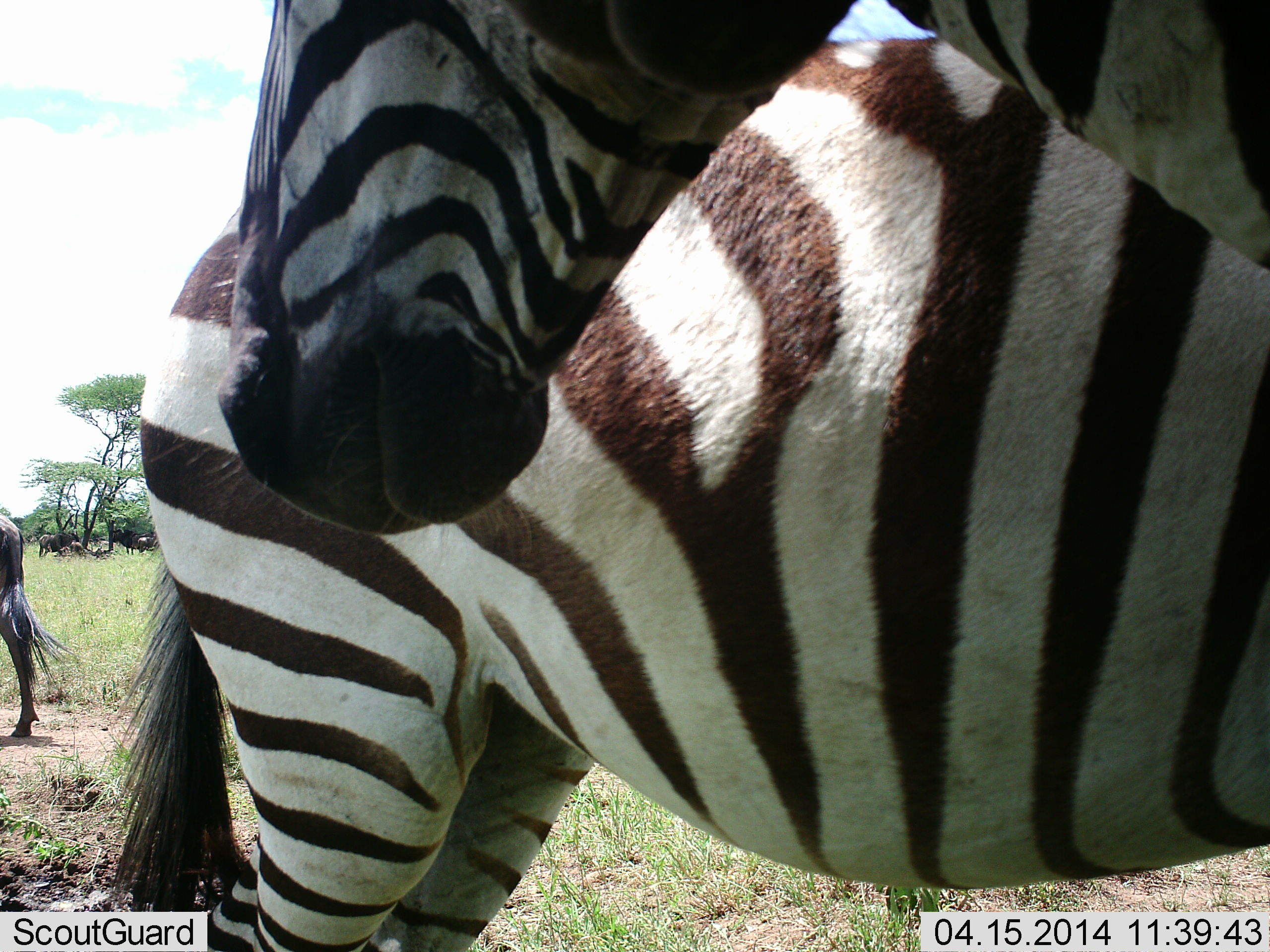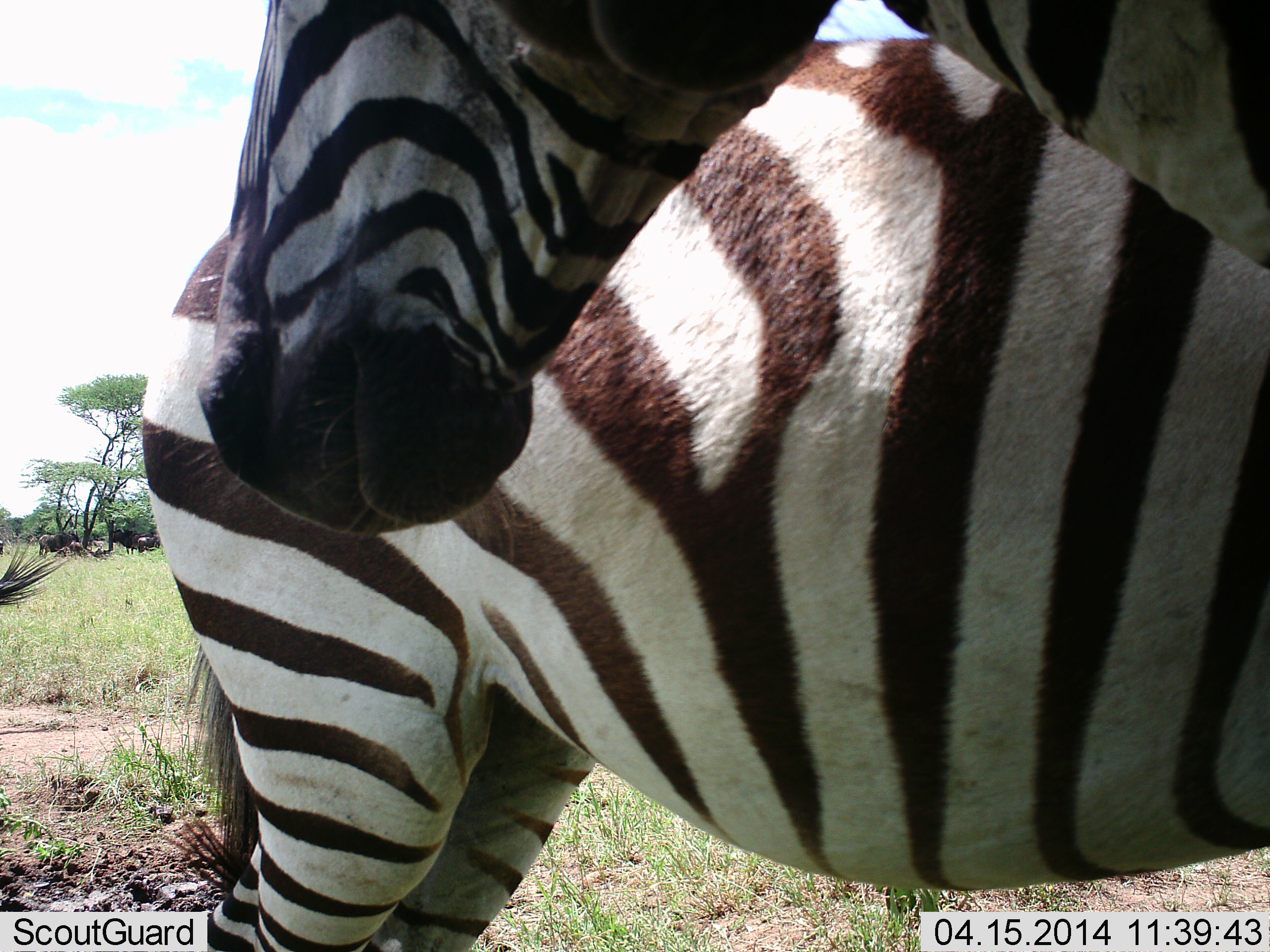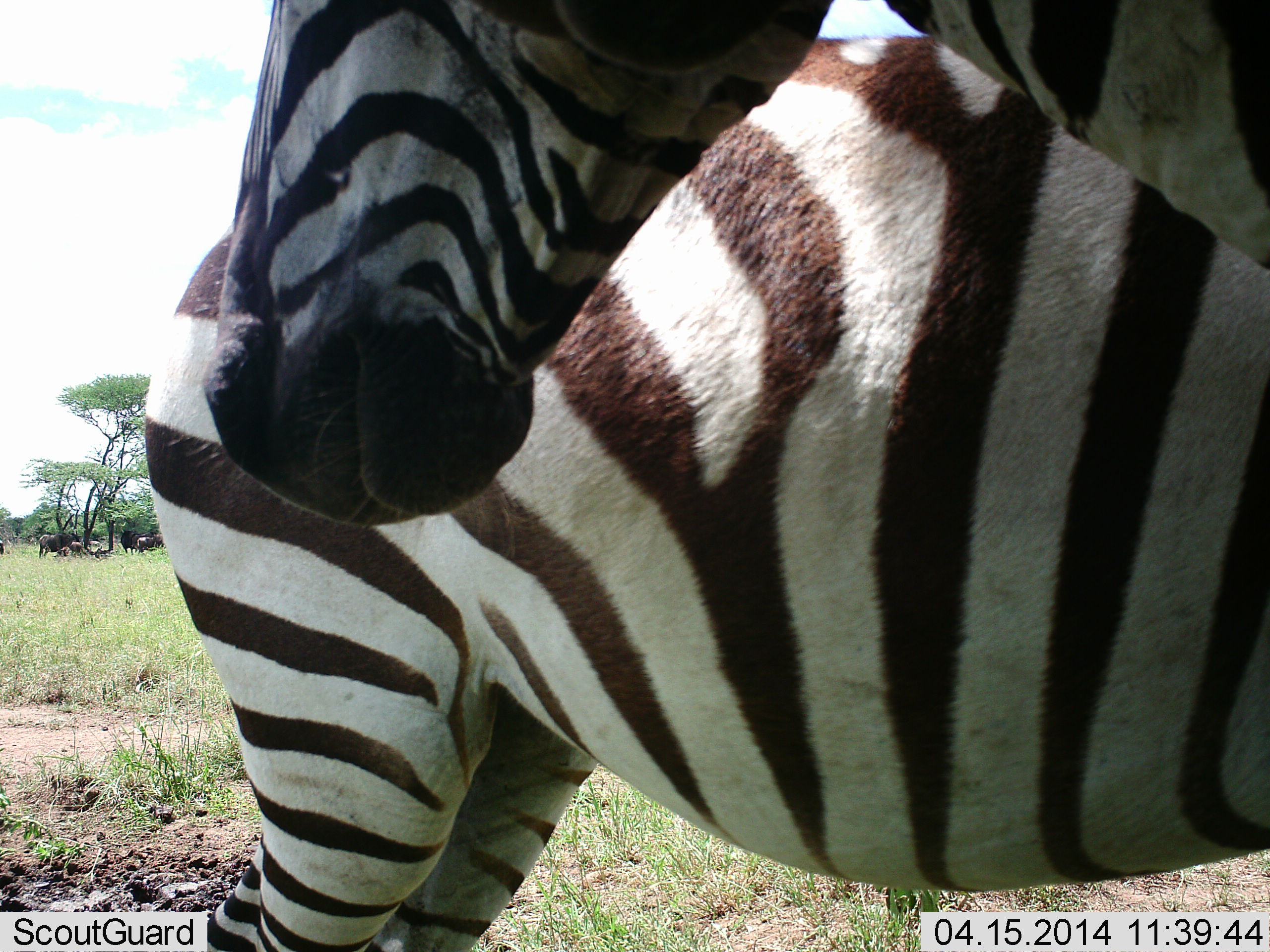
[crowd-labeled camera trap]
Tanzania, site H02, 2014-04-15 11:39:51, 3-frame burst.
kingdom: Animalia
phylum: Chordata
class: Mammalia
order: Artiodactyla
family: Bovidae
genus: Connochaetes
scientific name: Connochaetes taurinus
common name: blue wildebeest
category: wildebeest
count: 4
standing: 40%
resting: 50%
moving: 70%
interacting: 0%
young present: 0%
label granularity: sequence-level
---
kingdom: Animalia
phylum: Chordata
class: Mammalia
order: Perissodactyla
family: Equidae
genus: Equus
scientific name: Equus quagga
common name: plains zebra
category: zebra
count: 2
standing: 94%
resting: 0%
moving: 12%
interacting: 0%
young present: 0%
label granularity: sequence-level